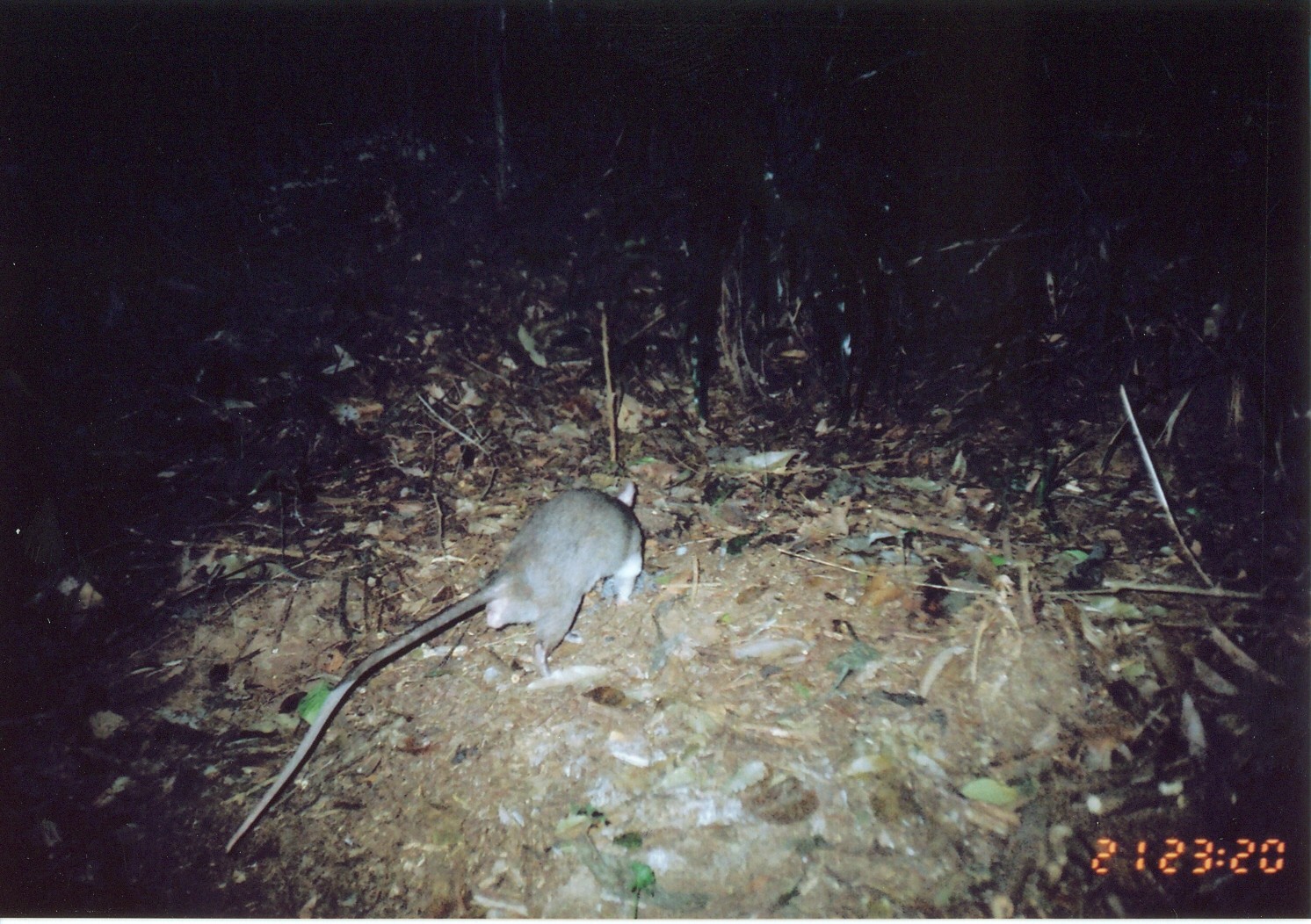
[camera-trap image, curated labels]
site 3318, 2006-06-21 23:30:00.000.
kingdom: Animalia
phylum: Chordata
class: Mammalia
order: Rodentia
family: Nesomyidae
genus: Cricetomys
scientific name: Cricetomys gambianus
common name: african giant pouched rat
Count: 1.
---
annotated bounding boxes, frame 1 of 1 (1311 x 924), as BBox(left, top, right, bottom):
cricetomys gambianus: BBox(221, 482, 647, 853)